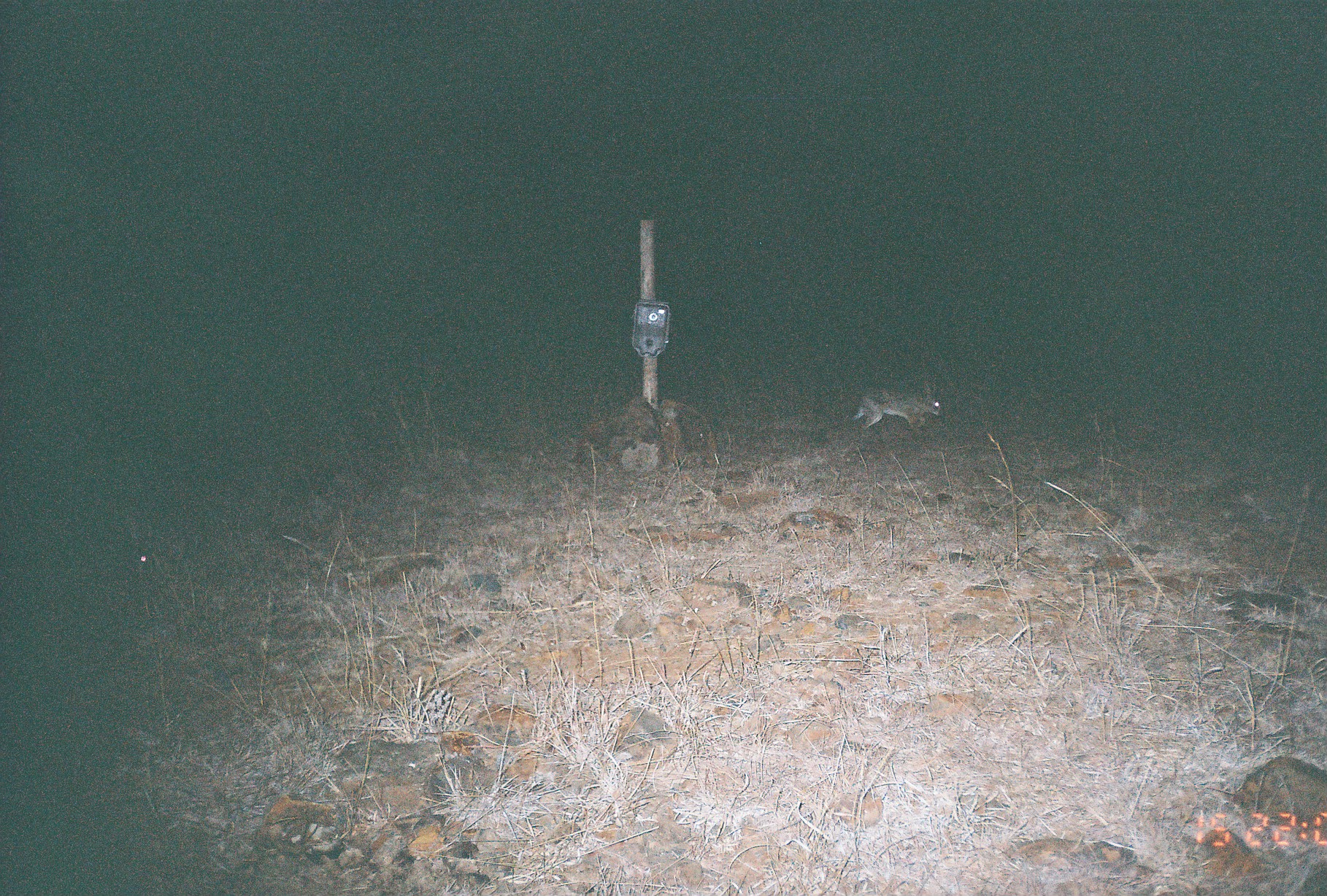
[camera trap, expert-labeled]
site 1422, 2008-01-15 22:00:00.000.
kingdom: Animalia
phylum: Chordata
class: Mammalia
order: Lagomorpha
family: Leporidae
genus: Lepus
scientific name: Lepus saxatilis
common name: scrub hare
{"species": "Lepus saxatilis (scrub hare)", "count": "1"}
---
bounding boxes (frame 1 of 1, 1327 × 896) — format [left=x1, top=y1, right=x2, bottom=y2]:
lepus saxatilis: [left=853, top=378, right=945, bottom=432]